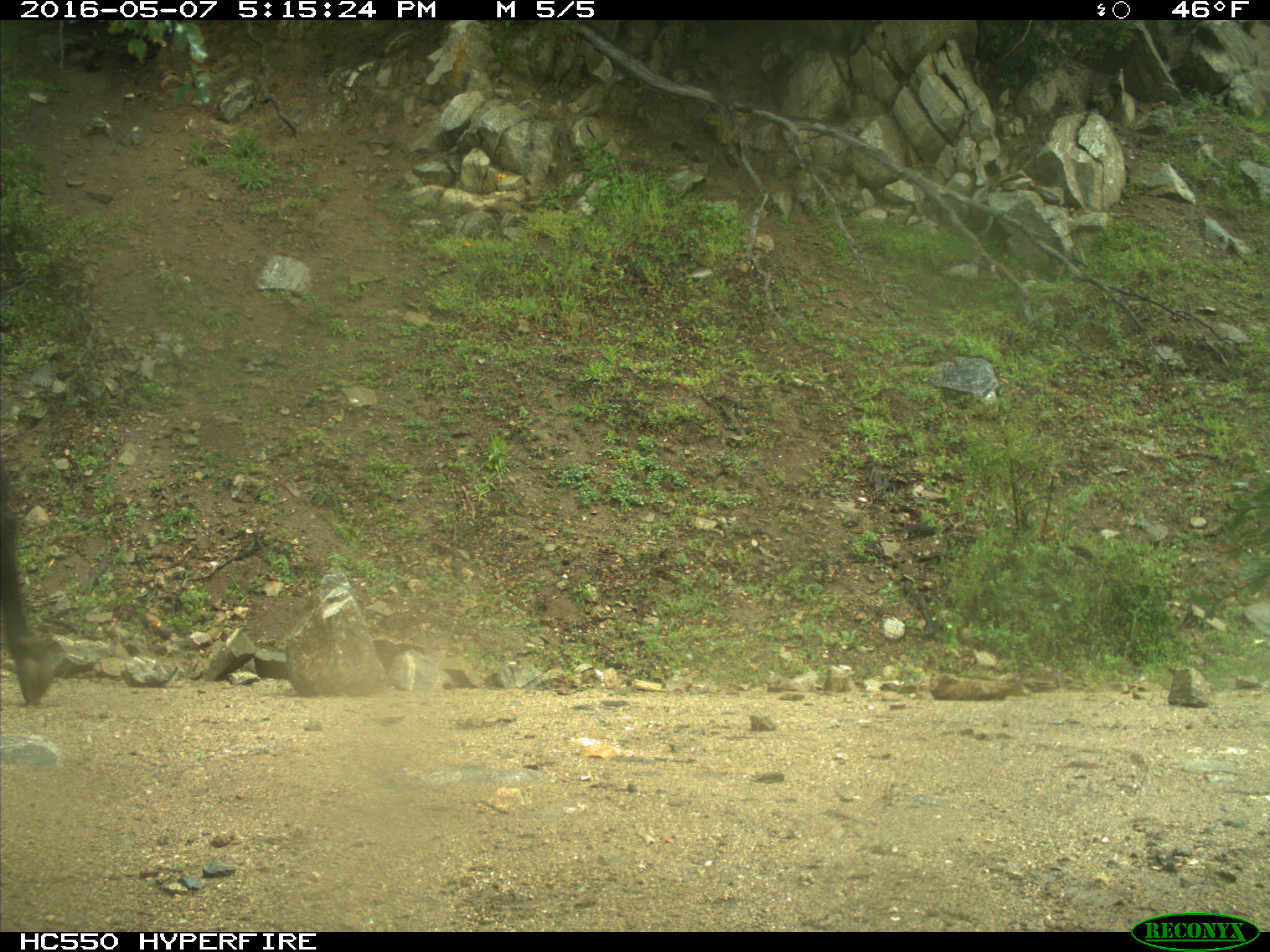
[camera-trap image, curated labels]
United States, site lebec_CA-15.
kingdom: Animalia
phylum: Chordata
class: Mammalia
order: Artiodactyla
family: Bovidae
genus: Bos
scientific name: Bos taurus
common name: domestic cow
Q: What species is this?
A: Bos taurus (domestic cow).